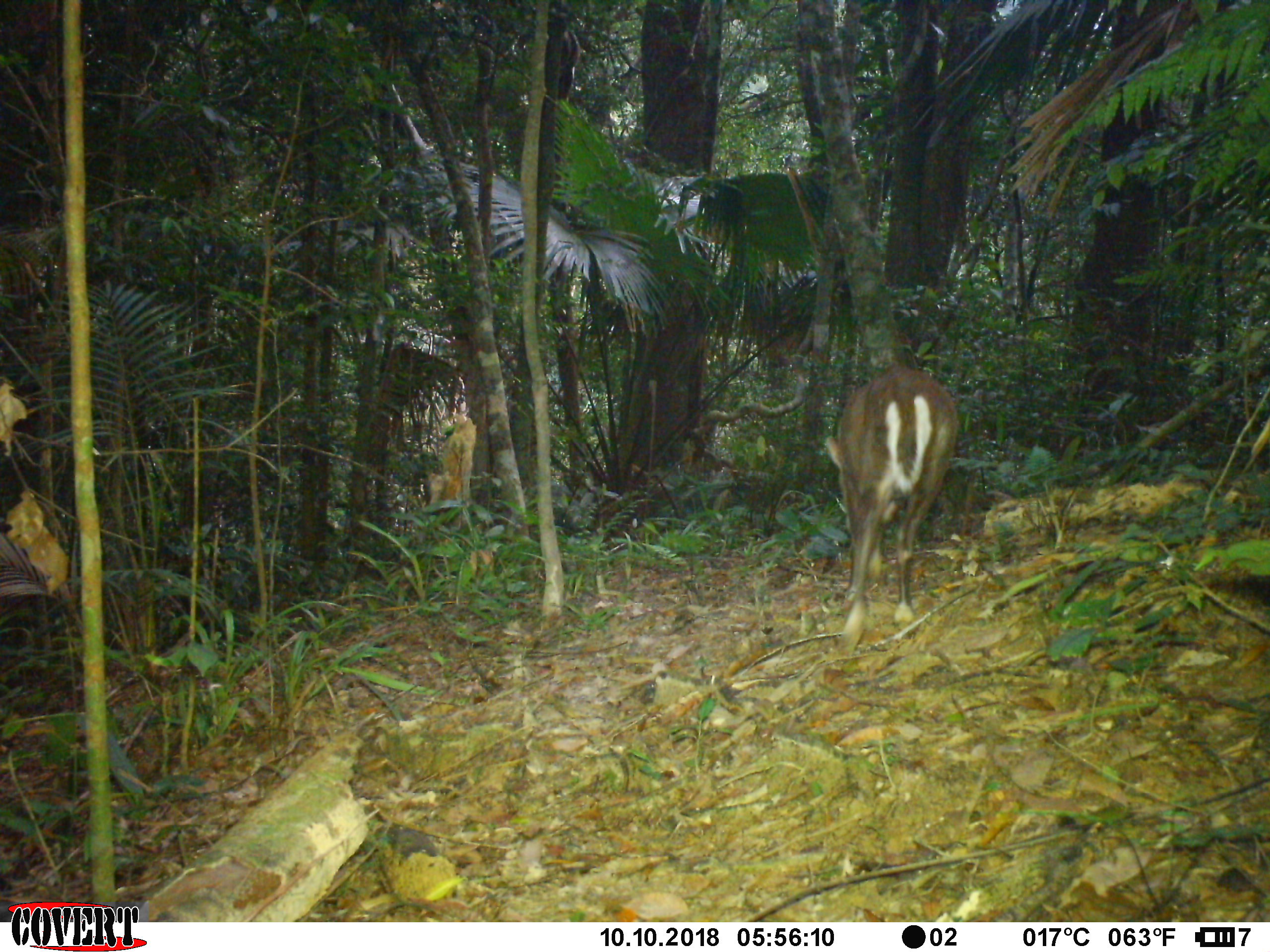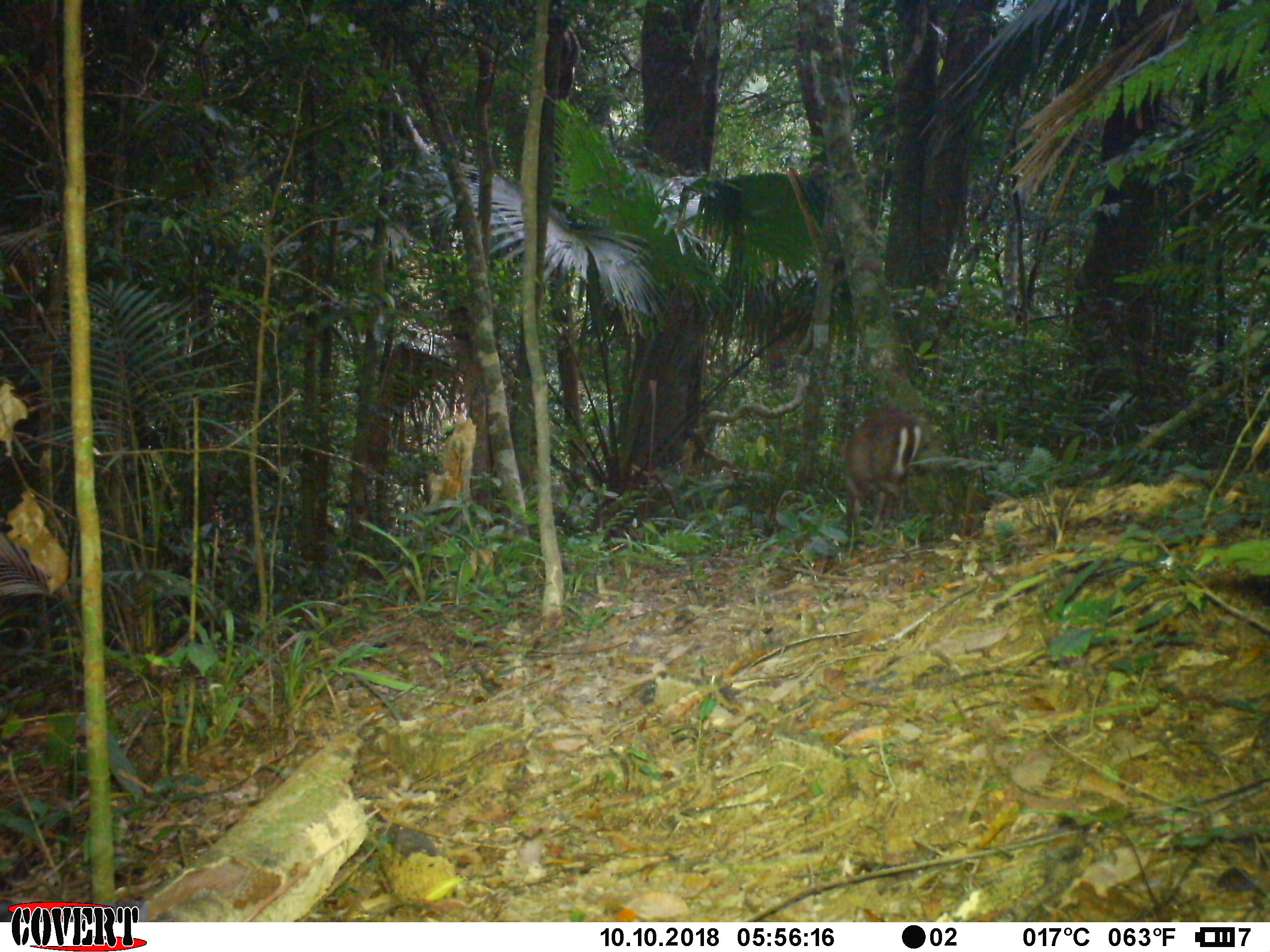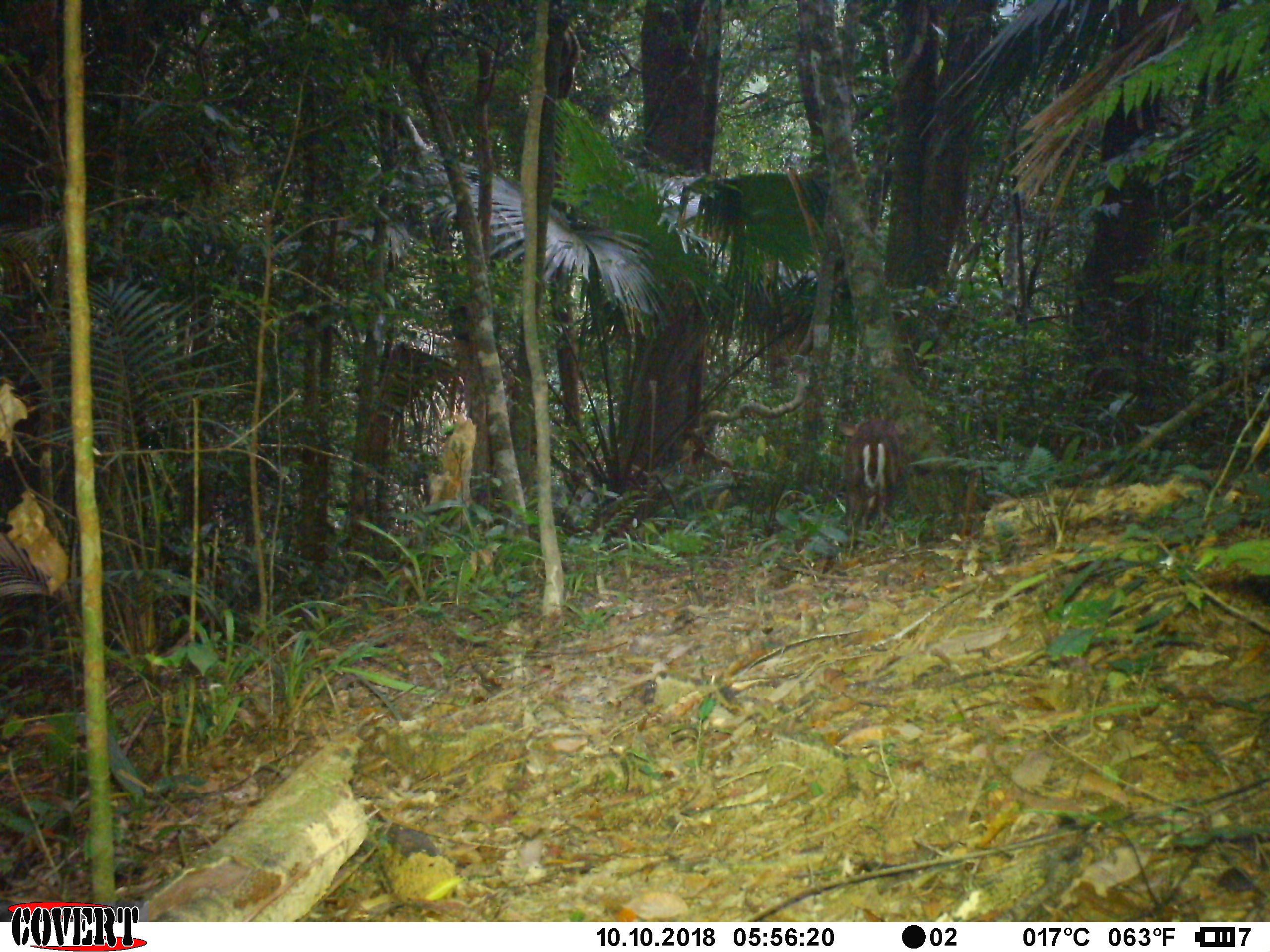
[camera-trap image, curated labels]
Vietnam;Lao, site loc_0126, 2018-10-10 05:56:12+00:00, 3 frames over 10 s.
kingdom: Animalia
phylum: Chordata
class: Mammalia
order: Artiodactyla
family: Cervidae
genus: Muntiacus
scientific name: Muntiacus rooseveltorum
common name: roosevelt's muntjac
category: roosevelts muntjac group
Roosevelts muntjac group (roosevelt's muntjac) (Muntiacus rooseveltorum). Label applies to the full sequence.